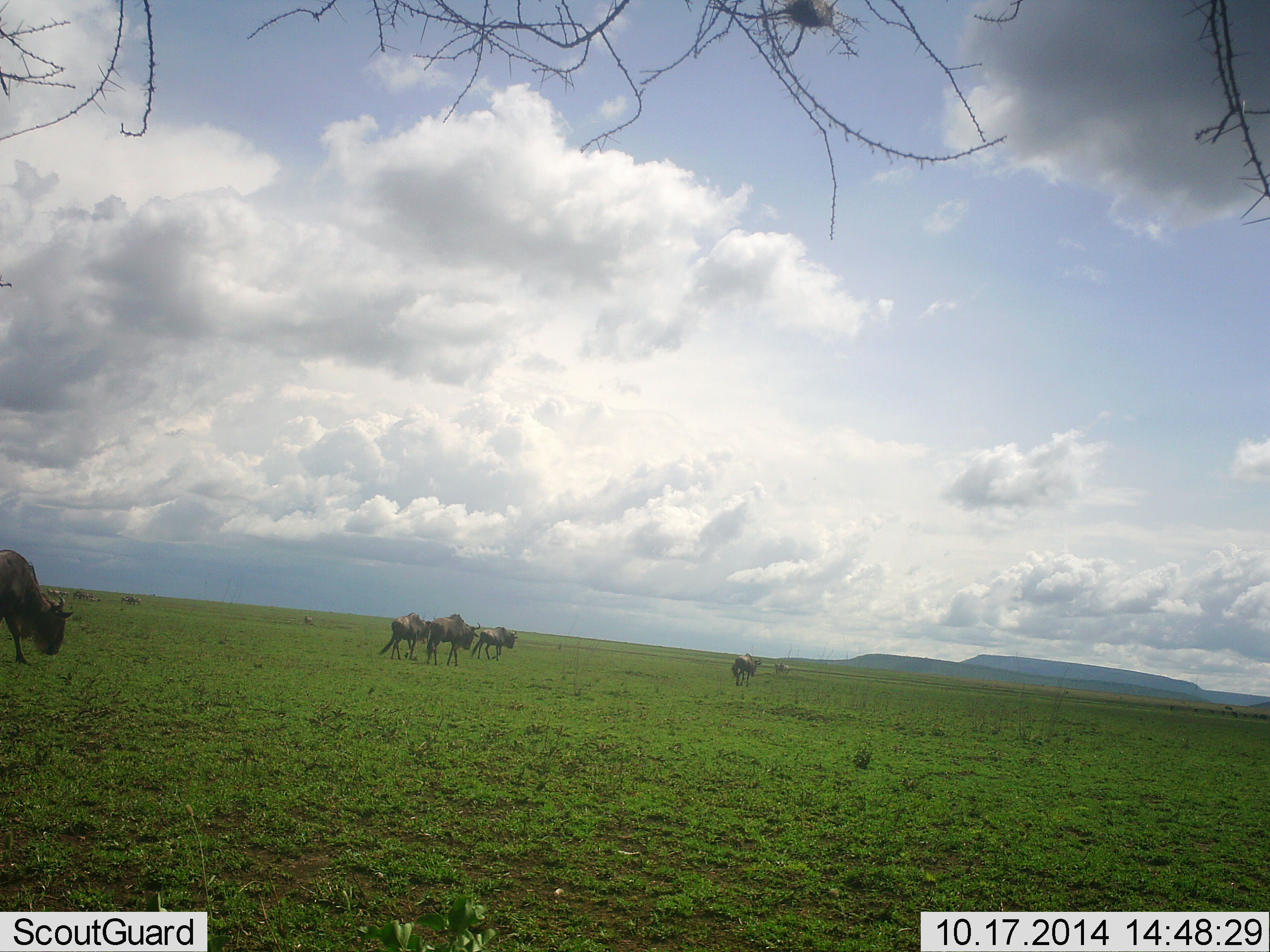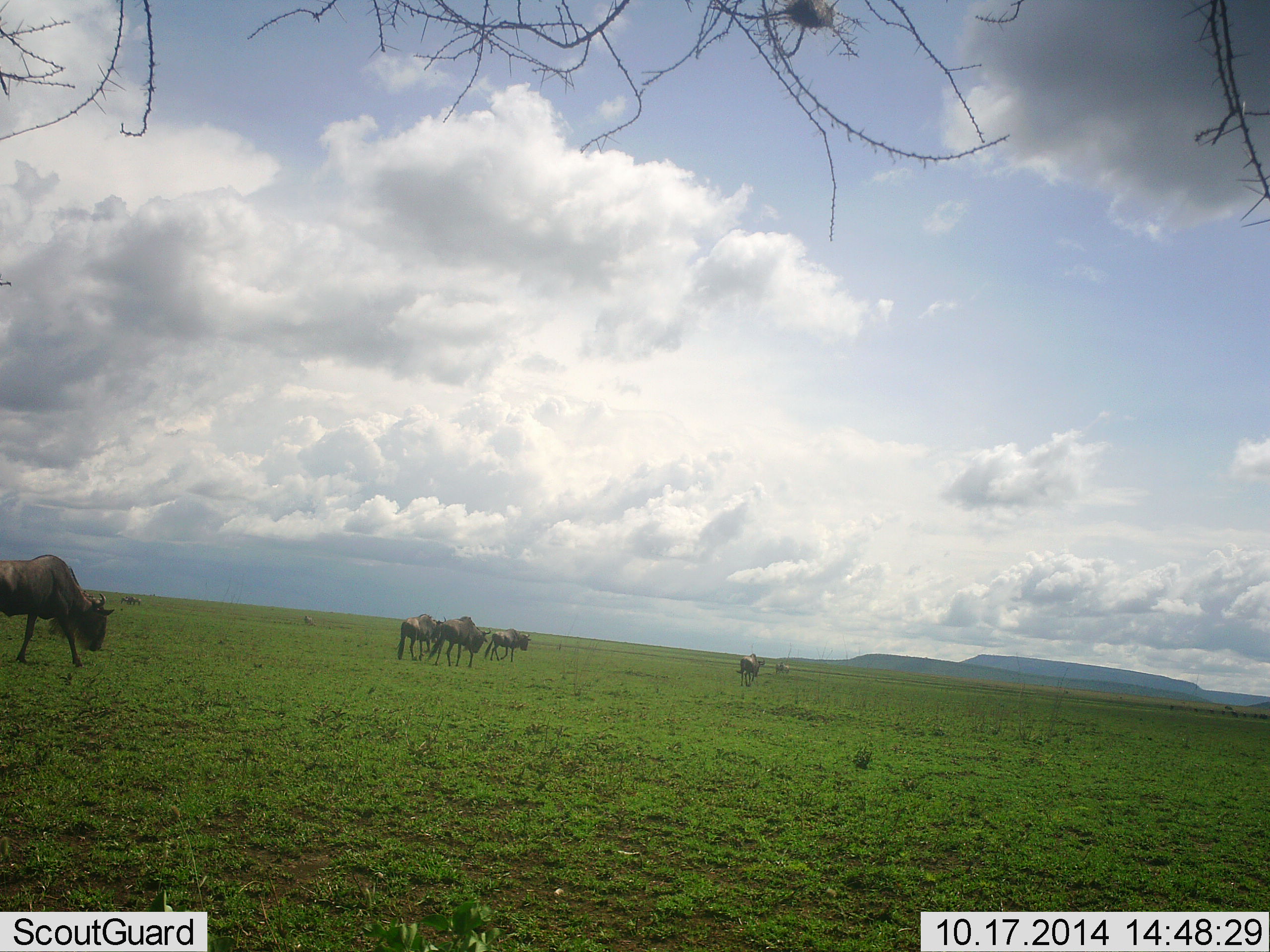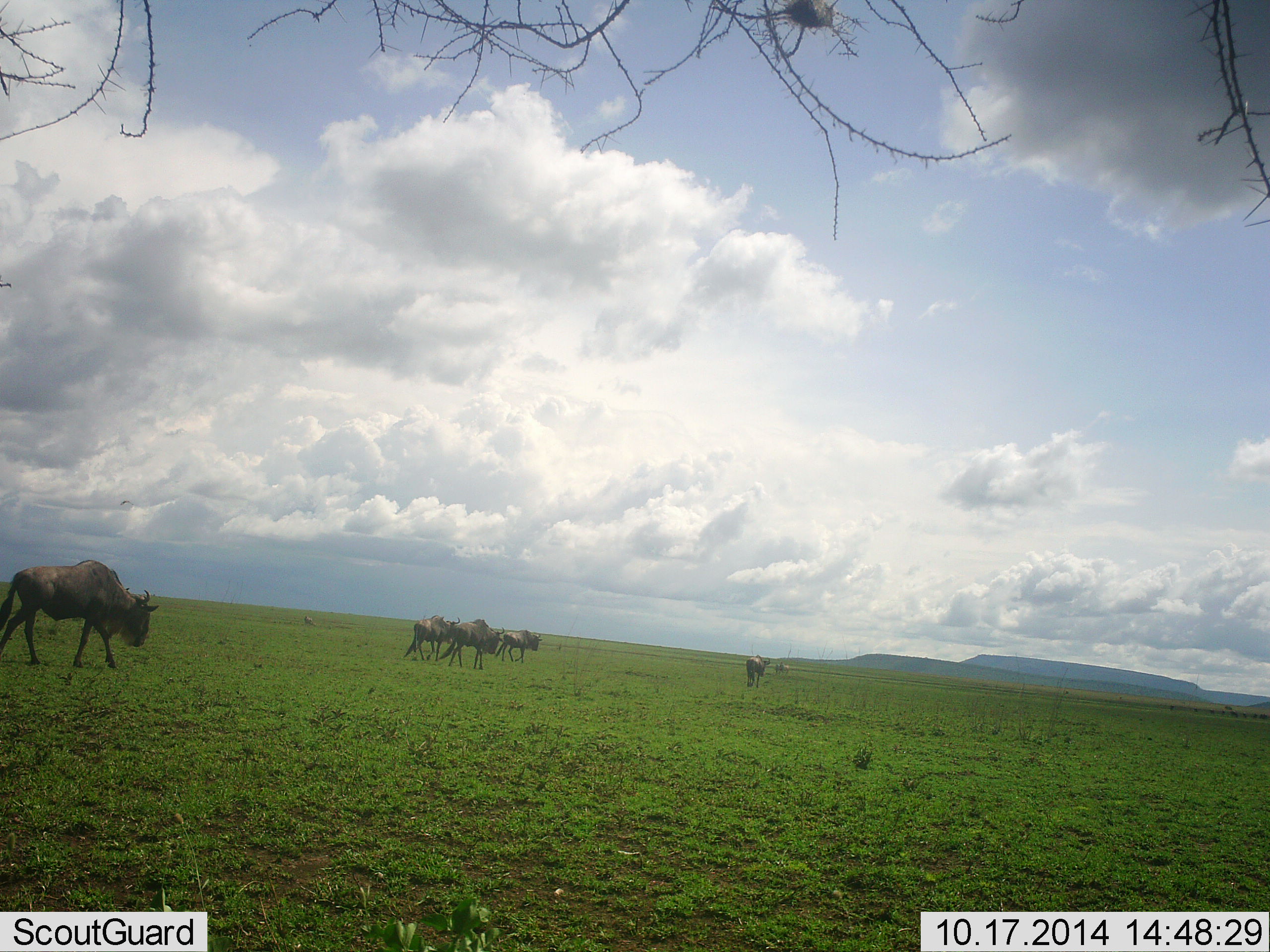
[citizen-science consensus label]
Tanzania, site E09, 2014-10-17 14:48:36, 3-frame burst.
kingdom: Animalia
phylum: Chordata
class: Mammalia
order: Artiodactyla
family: Bovidae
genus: Connochaetes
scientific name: Connochaetes taurinus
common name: blue wildebeest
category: wildebeest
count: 5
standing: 20%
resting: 0%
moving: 90%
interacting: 0%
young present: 0%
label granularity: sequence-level